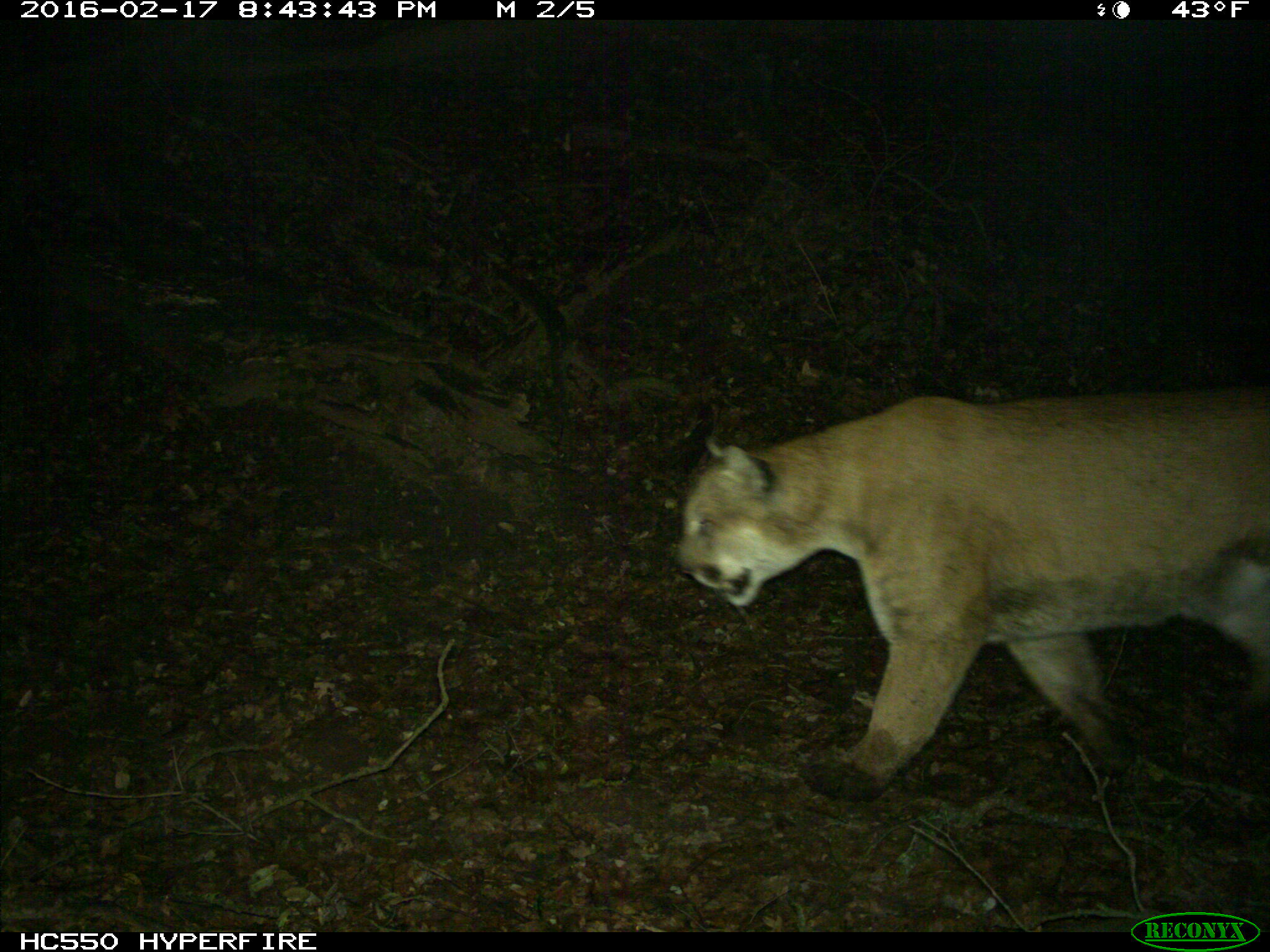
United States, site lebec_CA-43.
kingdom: Animalia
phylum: Chordata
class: Mammalia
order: Carnivora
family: Felidae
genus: Puma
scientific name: Puma concolor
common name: mountain lion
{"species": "Puma concolor (mountain lion)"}